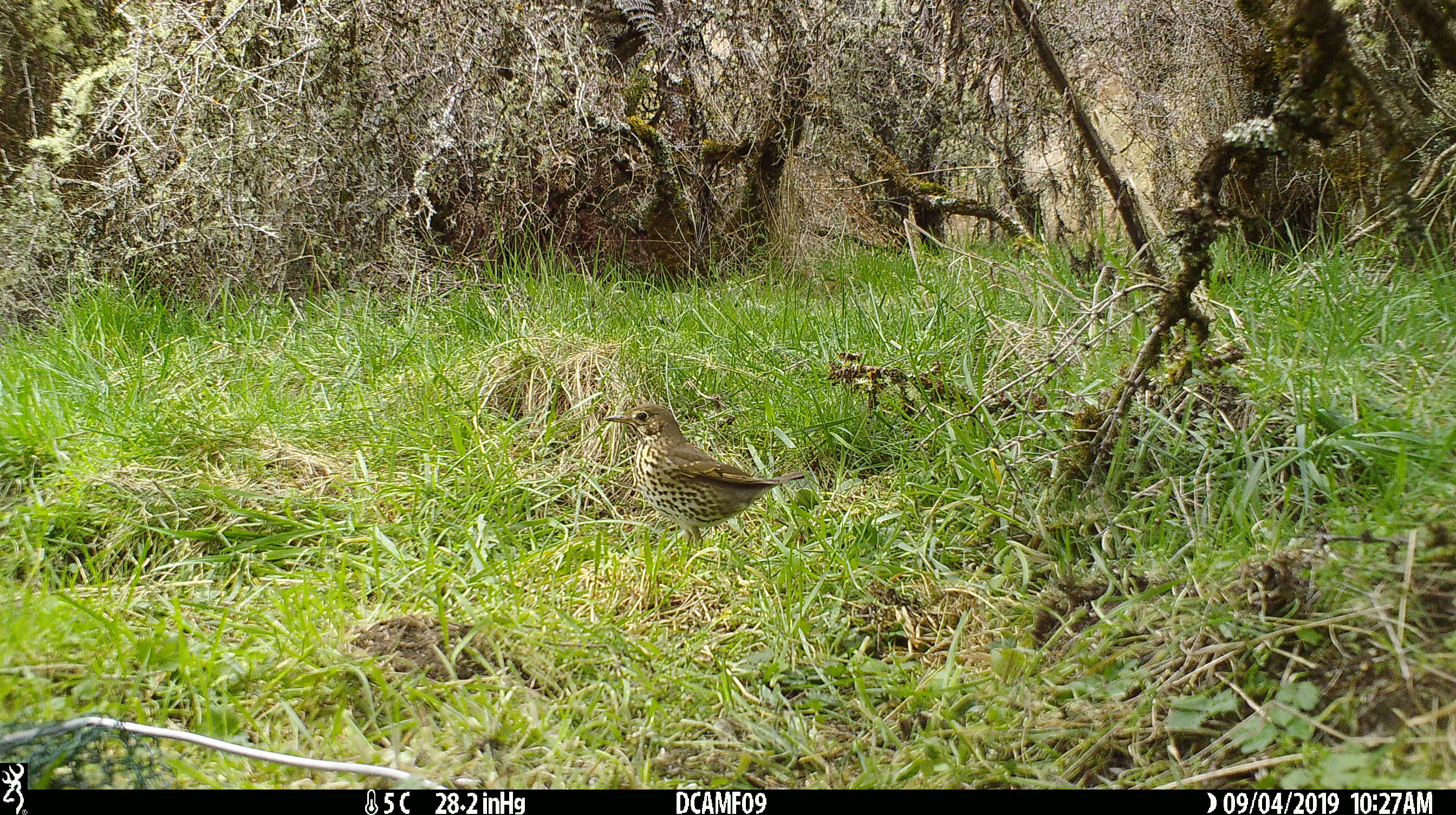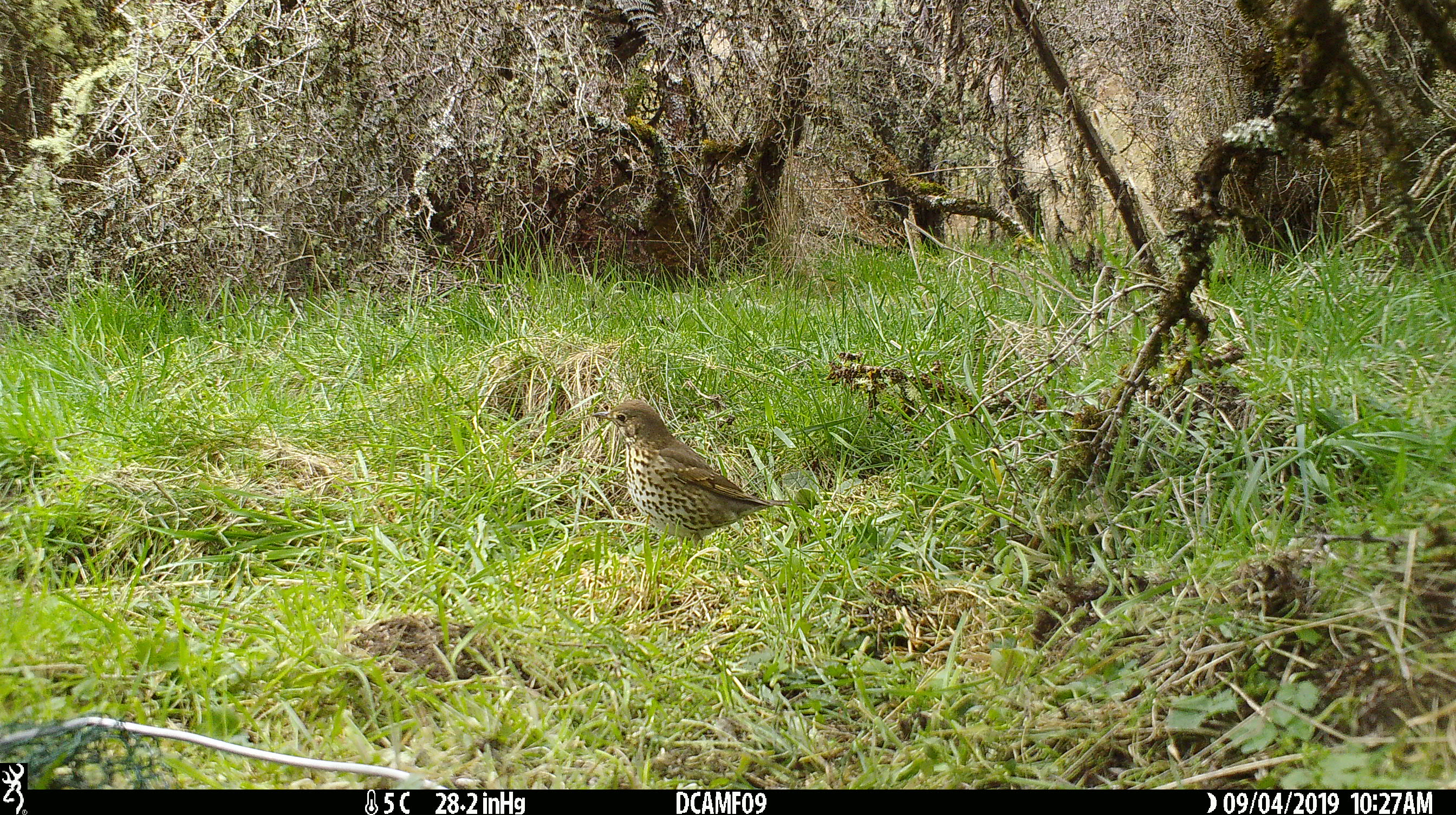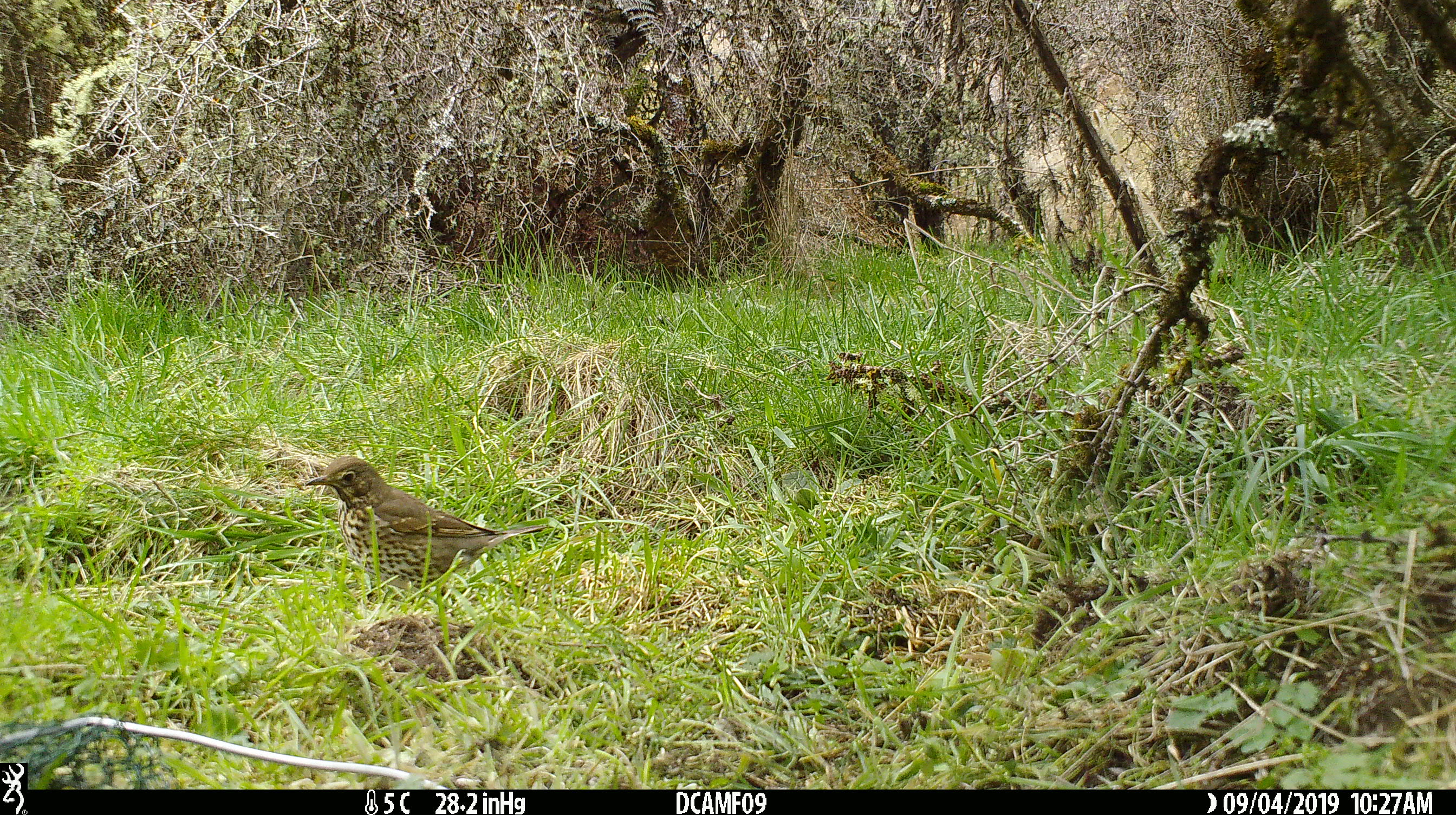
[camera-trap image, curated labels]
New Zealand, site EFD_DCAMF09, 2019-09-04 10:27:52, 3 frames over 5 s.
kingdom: Animalia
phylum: Chordata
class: Aves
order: Passeriformes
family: Turdidae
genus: Turdus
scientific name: Turdus philomelos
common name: song thrush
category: thrush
Thrush (song thrush) (Turdus philomelos).